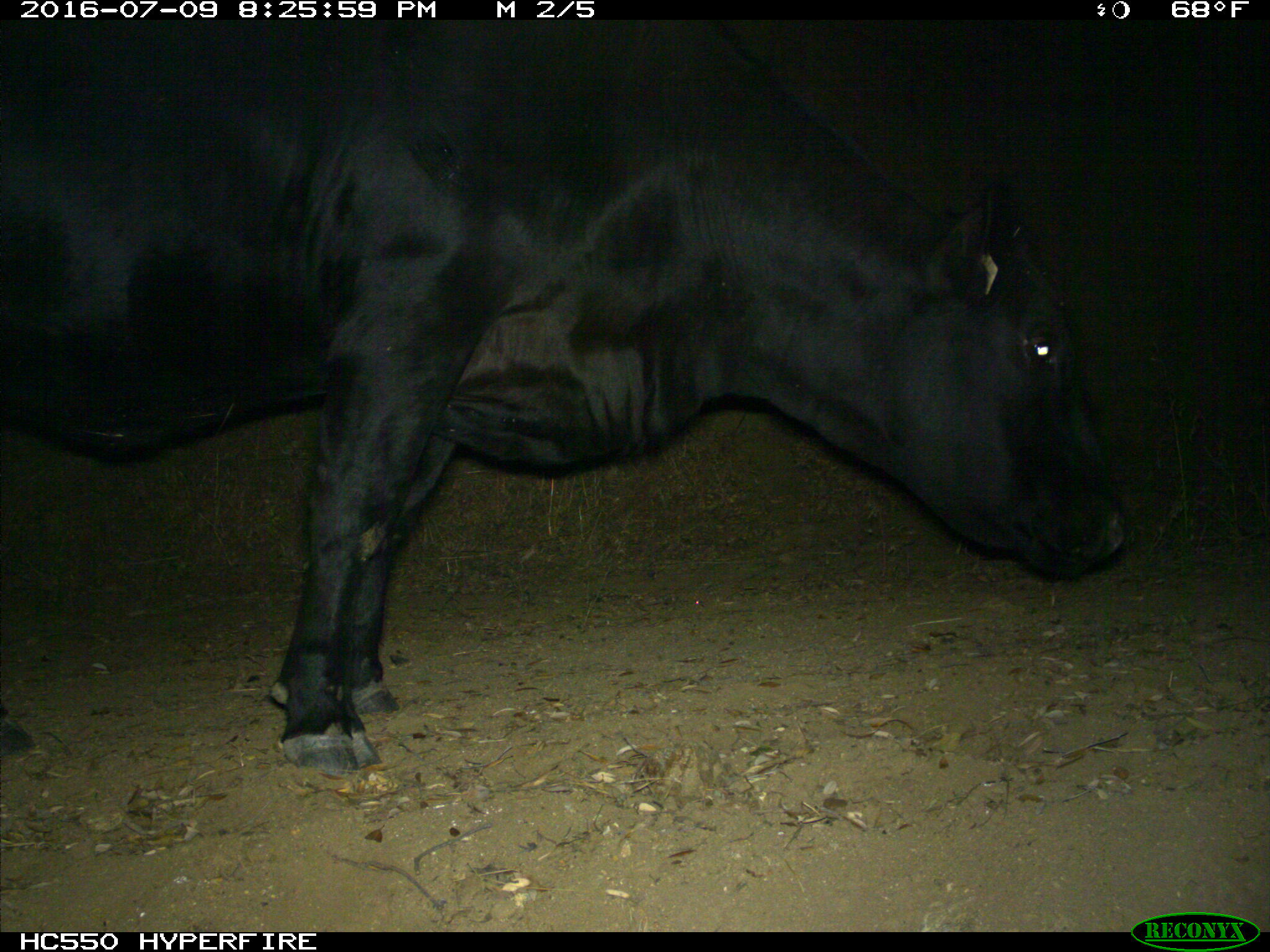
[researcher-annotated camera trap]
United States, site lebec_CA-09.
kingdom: Animalia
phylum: Chordata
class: Mammalia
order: Artiodactyla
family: Bovidae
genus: Bos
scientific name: Bos taurus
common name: domestic cow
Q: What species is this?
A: Bos taurus (domestic cow).